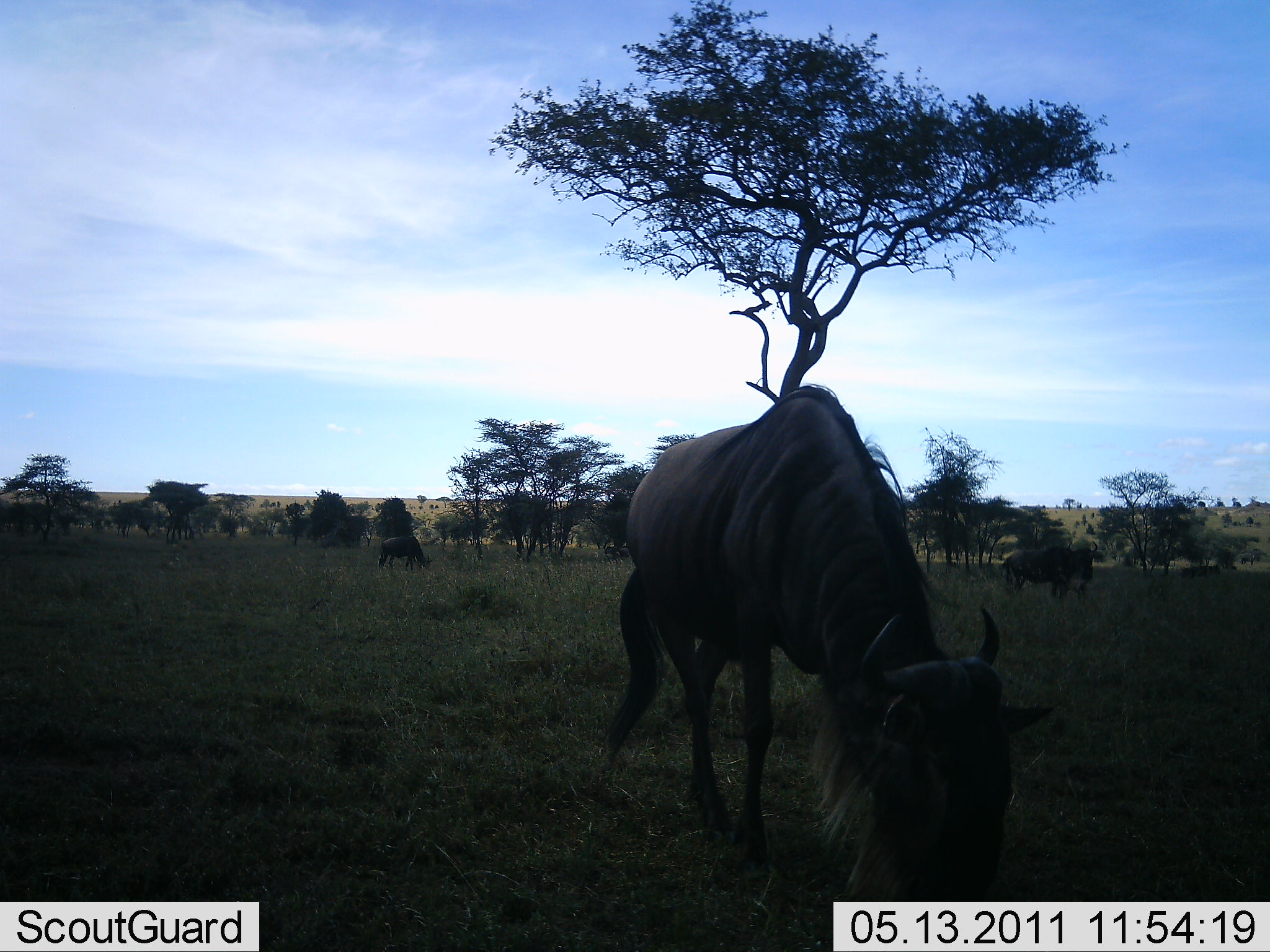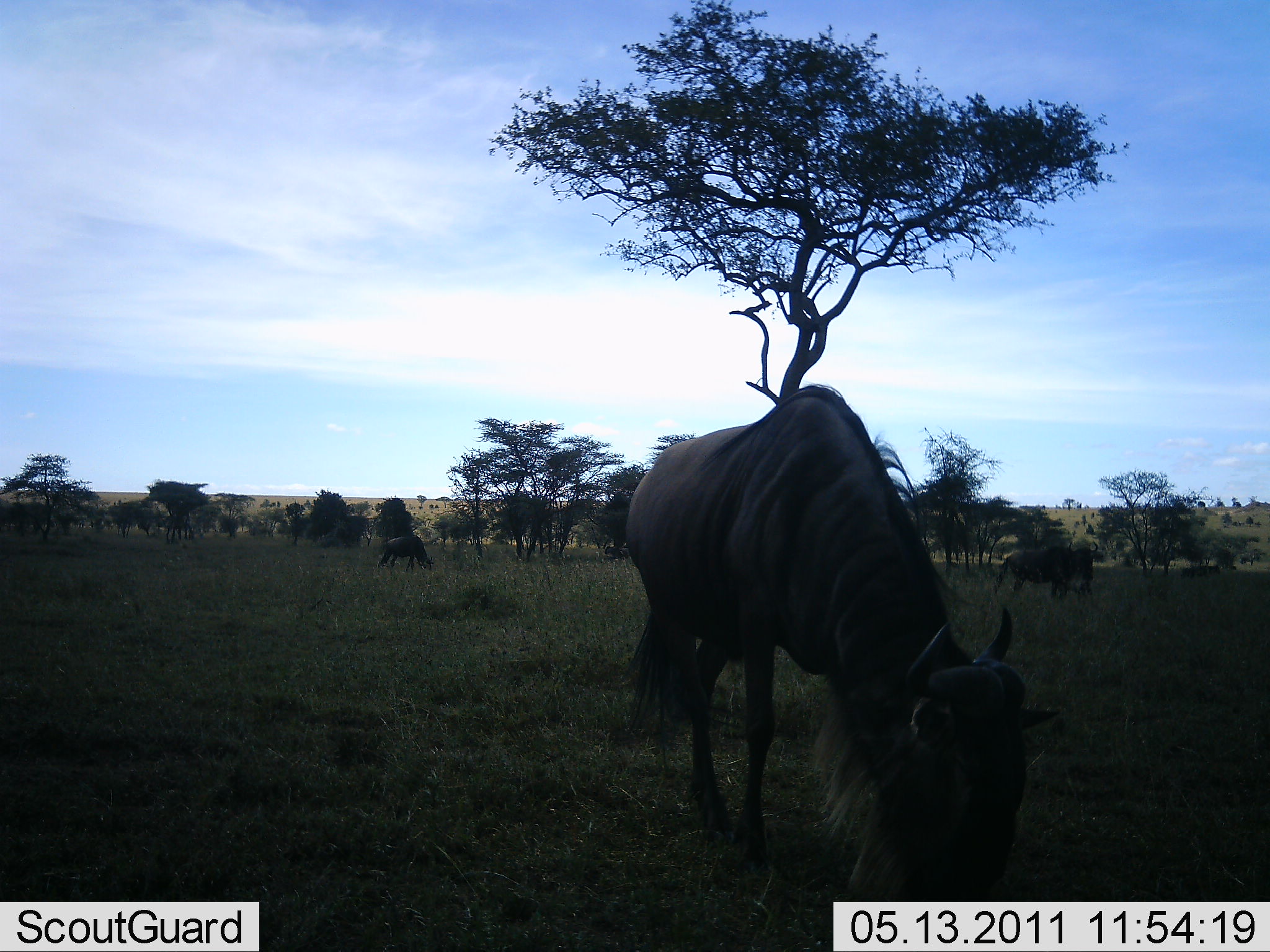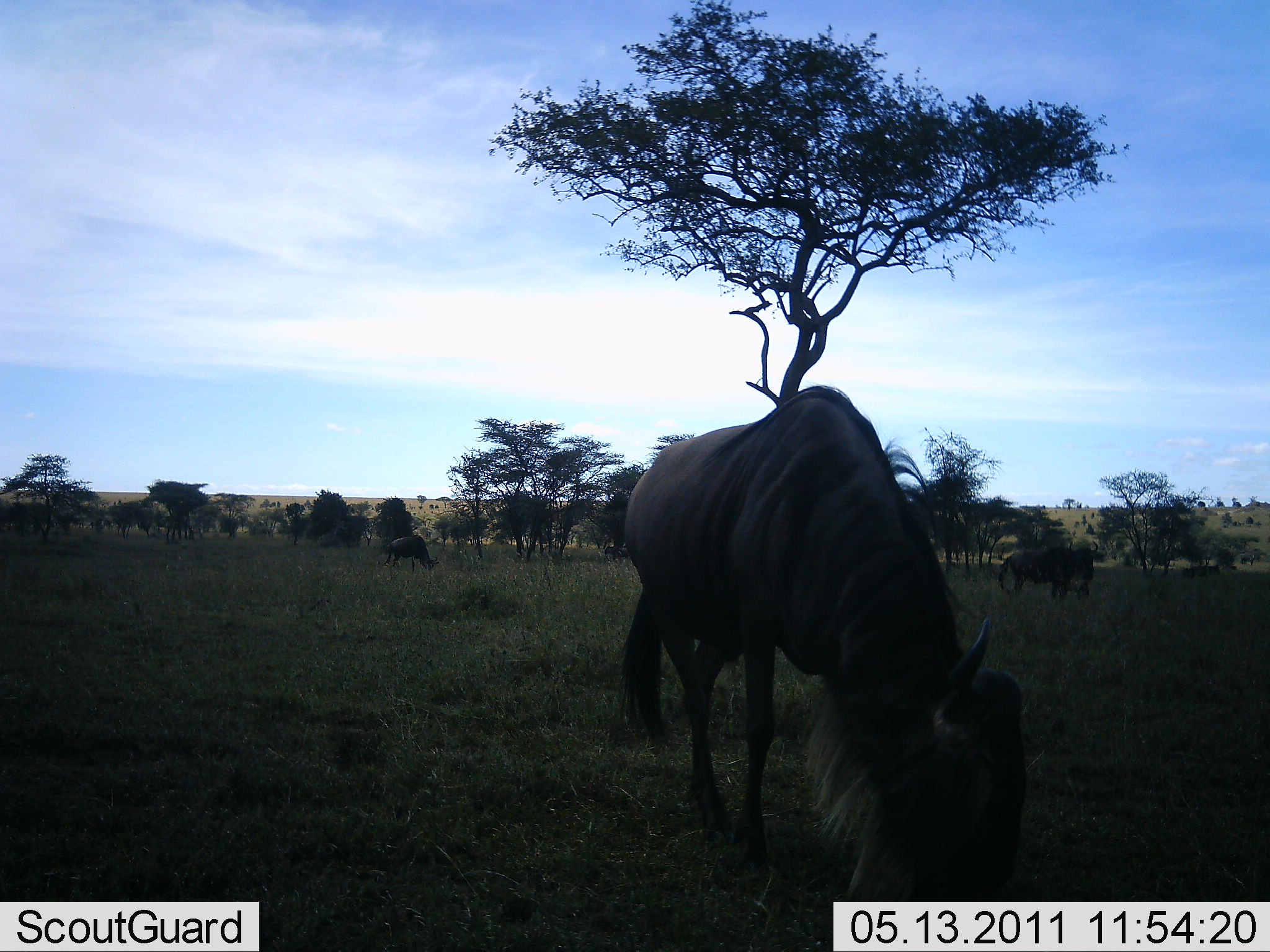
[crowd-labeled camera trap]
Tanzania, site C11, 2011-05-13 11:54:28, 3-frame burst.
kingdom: Animalia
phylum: Chordata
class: Mammalia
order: Artiodactyla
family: Bovidae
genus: Connochaetes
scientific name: Connochaetes taurinus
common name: blue wildebeest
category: wildebeest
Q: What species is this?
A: Wildebeest (blue wildebeest) (Connochaetes taurinus).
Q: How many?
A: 3.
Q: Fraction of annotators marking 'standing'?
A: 14%.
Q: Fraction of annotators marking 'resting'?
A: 0%.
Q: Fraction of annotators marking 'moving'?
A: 7%.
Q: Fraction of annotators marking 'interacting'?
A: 0%.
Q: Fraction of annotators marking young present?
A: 0%.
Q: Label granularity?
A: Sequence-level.